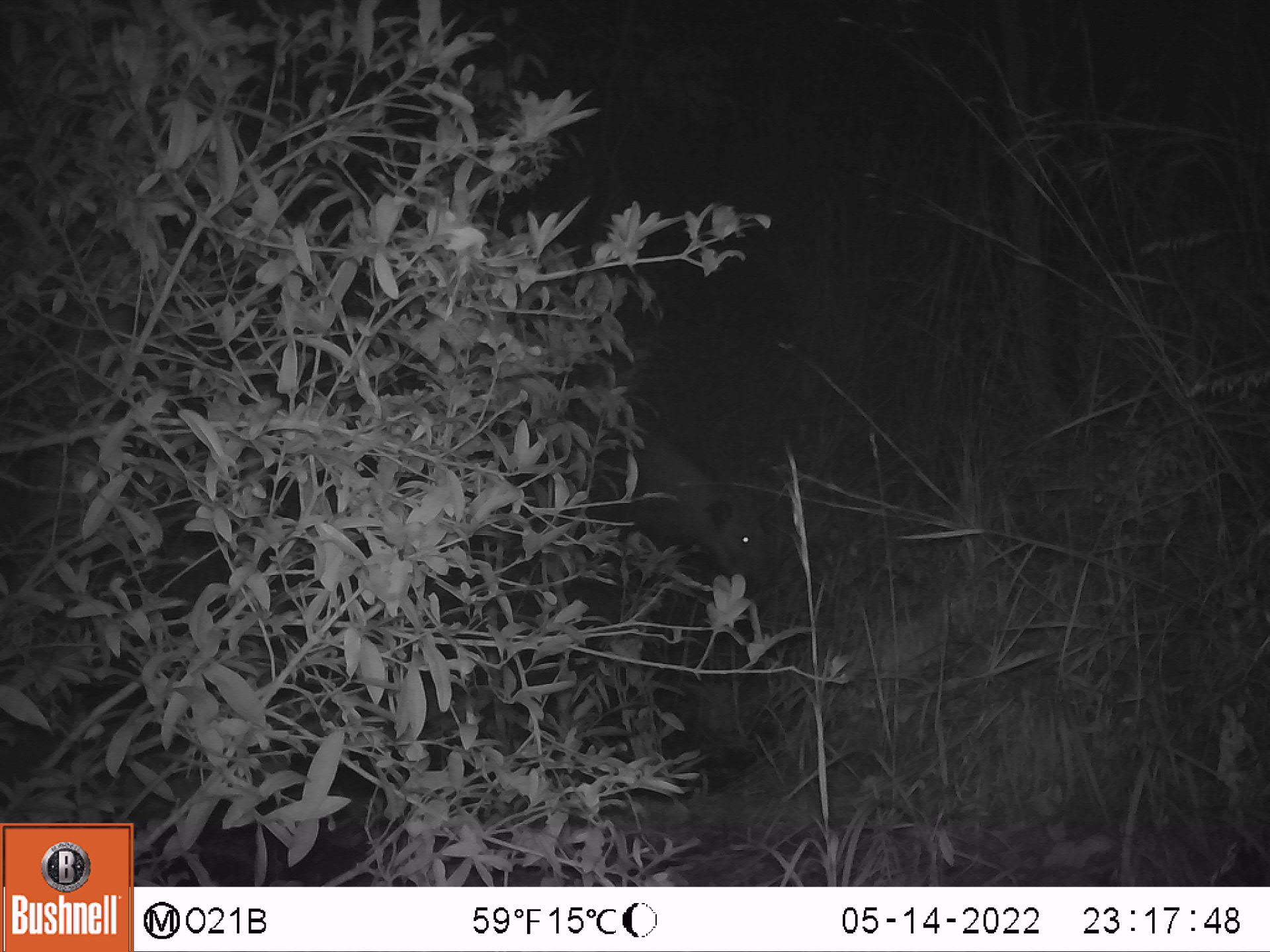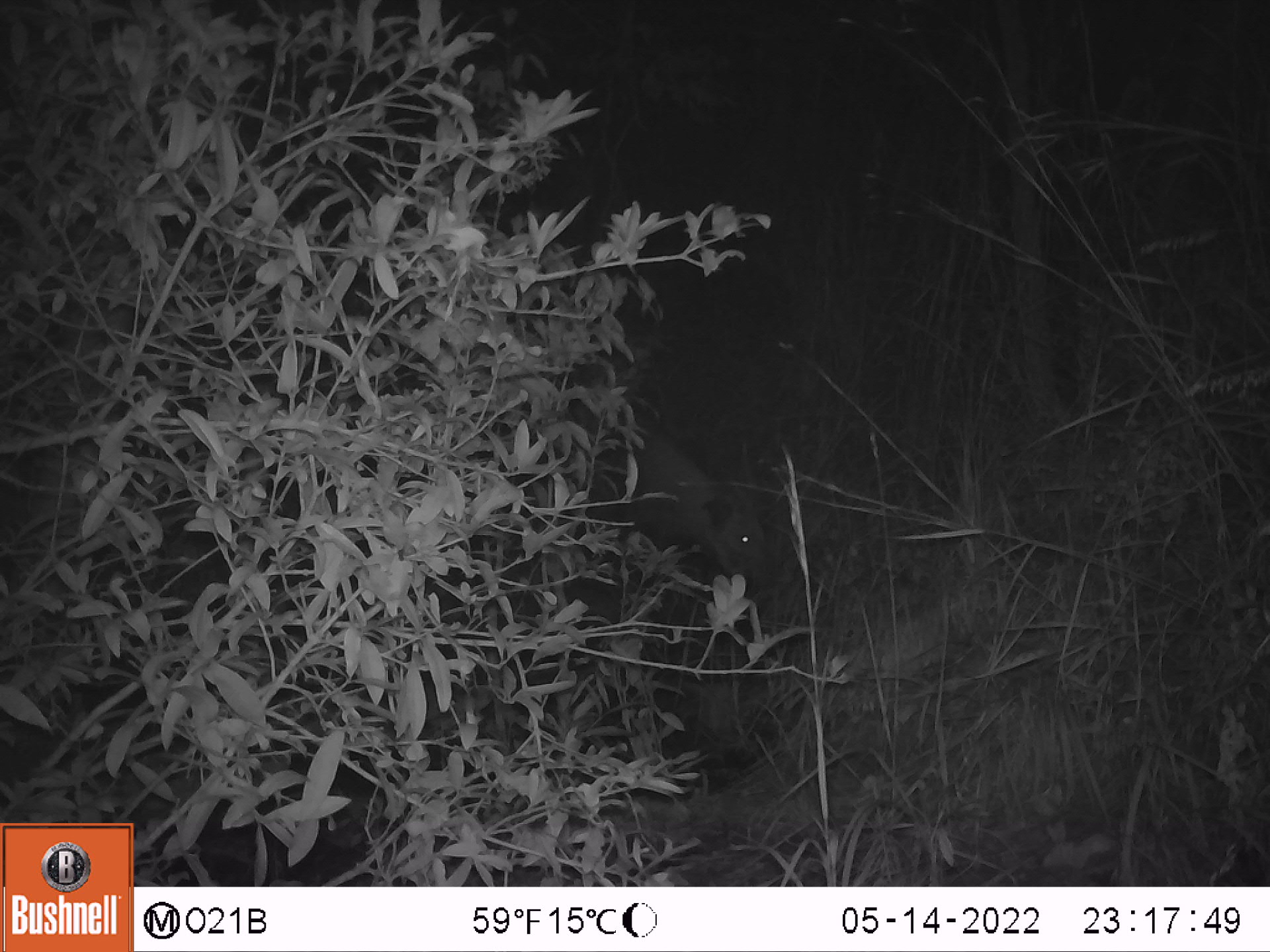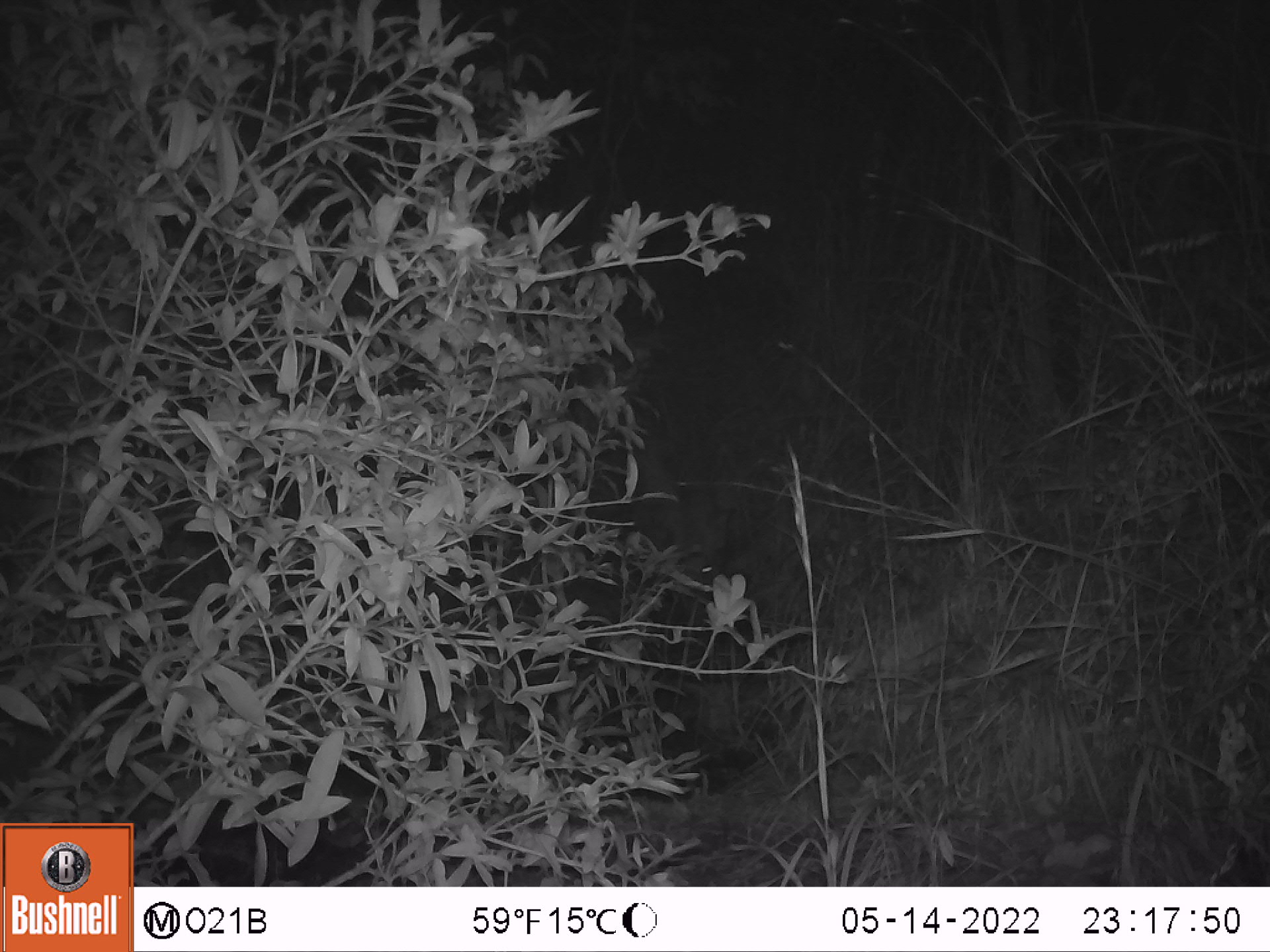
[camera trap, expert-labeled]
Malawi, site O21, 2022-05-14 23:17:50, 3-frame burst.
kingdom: Animalia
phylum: Chordata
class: Mammalia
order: Artiodactyla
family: Suidae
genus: Potamochoerus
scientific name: Potamochoerus larvatus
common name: bushpig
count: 1